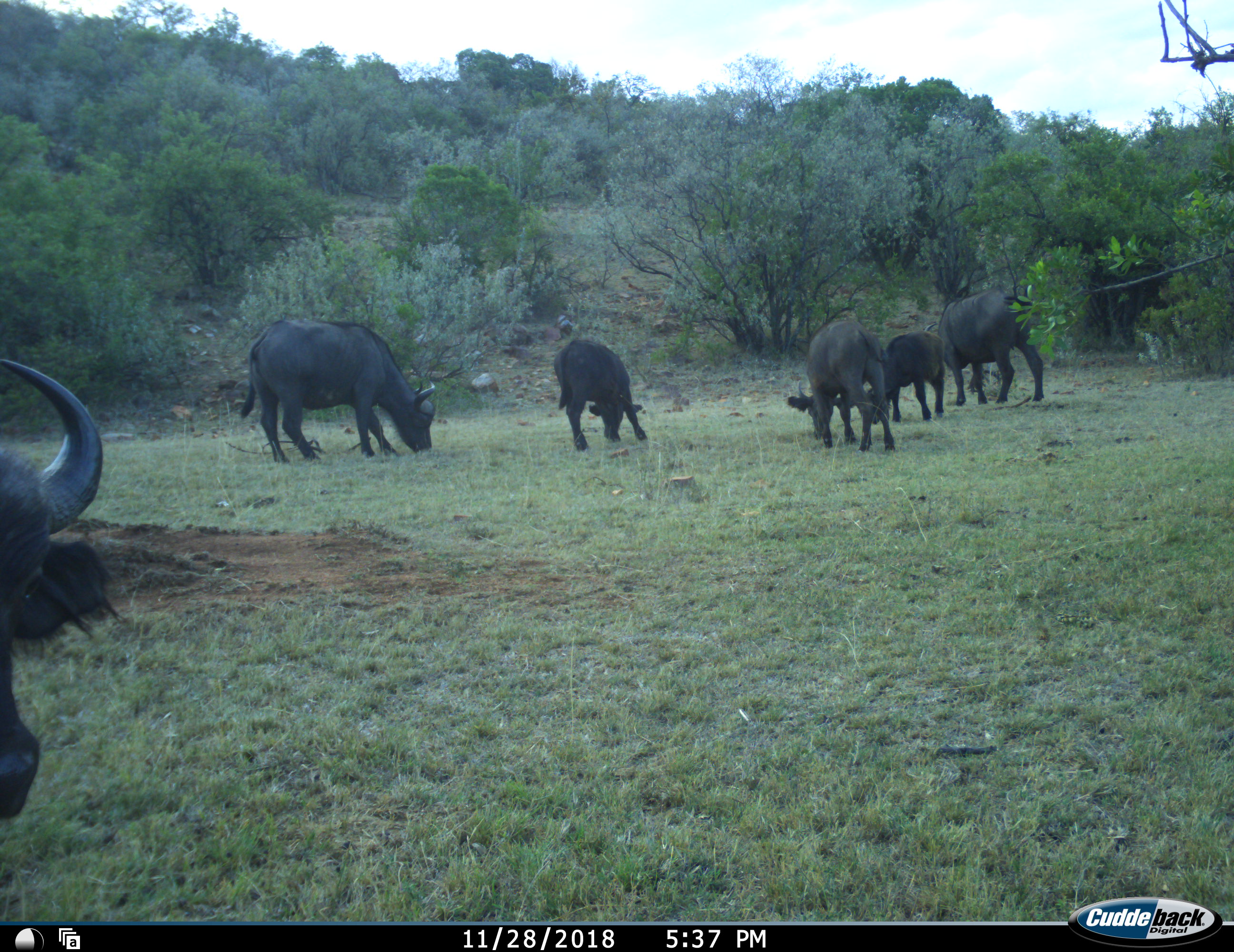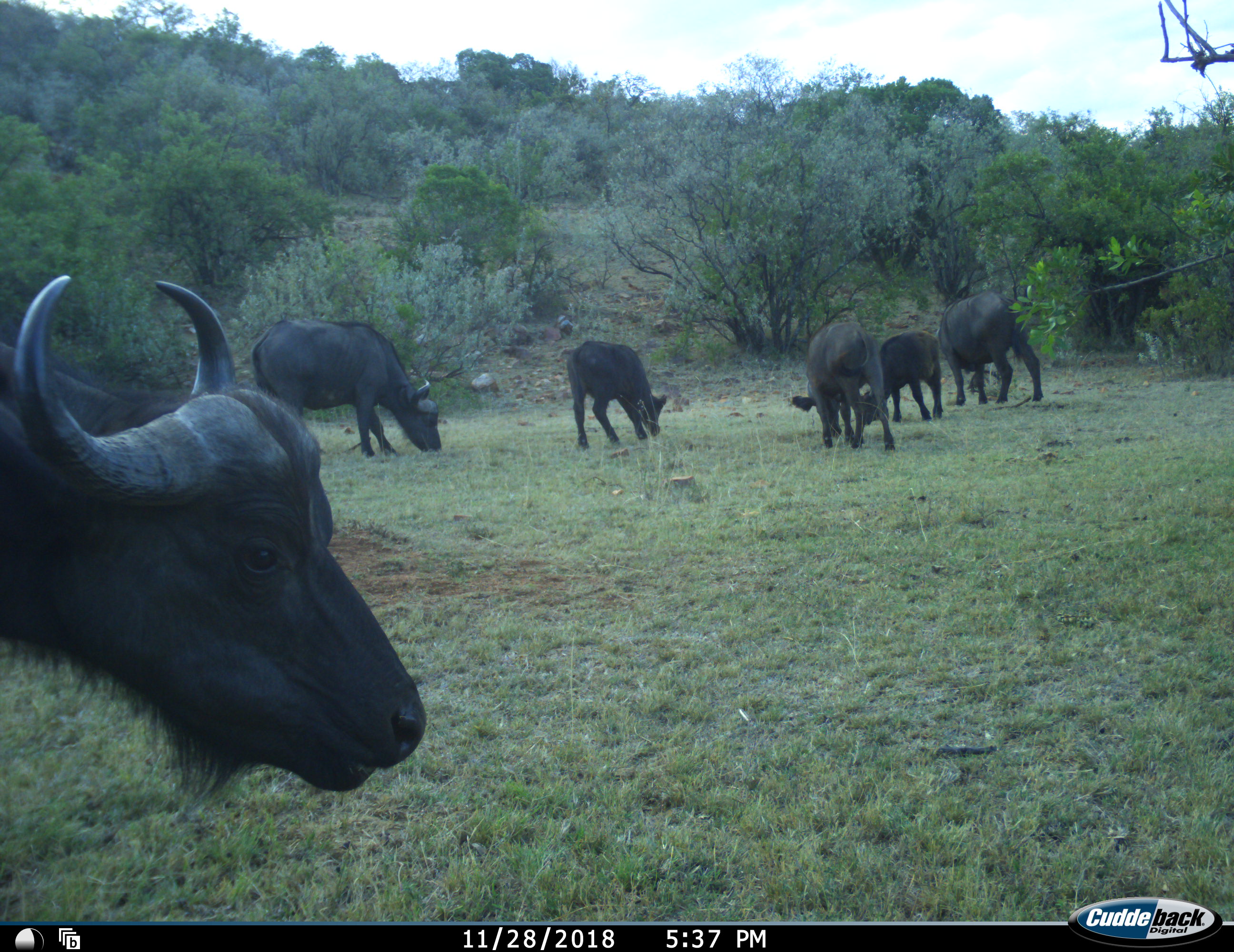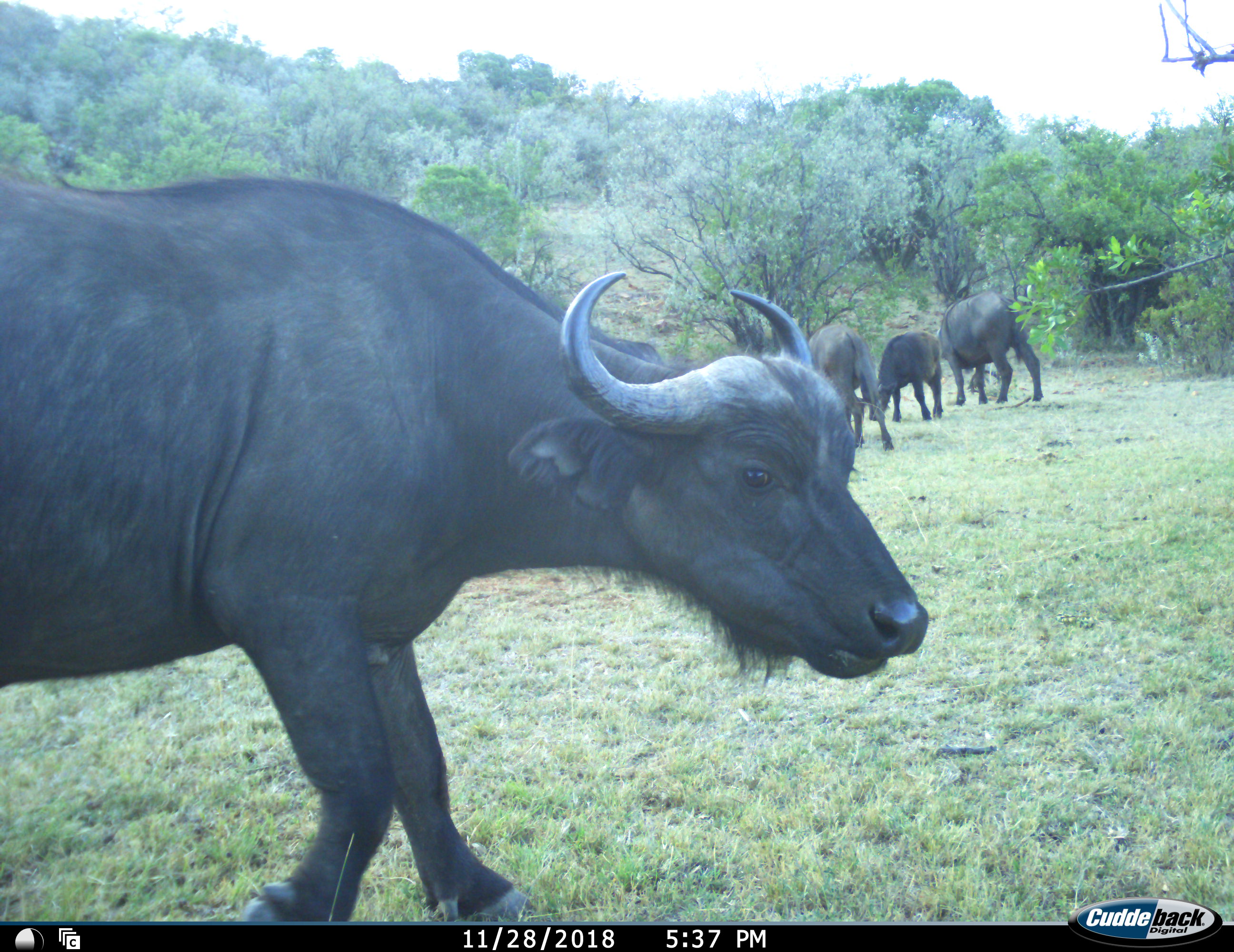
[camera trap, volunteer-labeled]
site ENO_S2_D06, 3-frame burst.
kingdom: Animalia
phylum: Chordata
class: Mammalia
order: Artiodactyla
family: Bovidae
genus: Syncerus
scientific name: Syncerus caffer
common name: african buffalo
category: buffalo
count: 6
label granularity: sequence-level